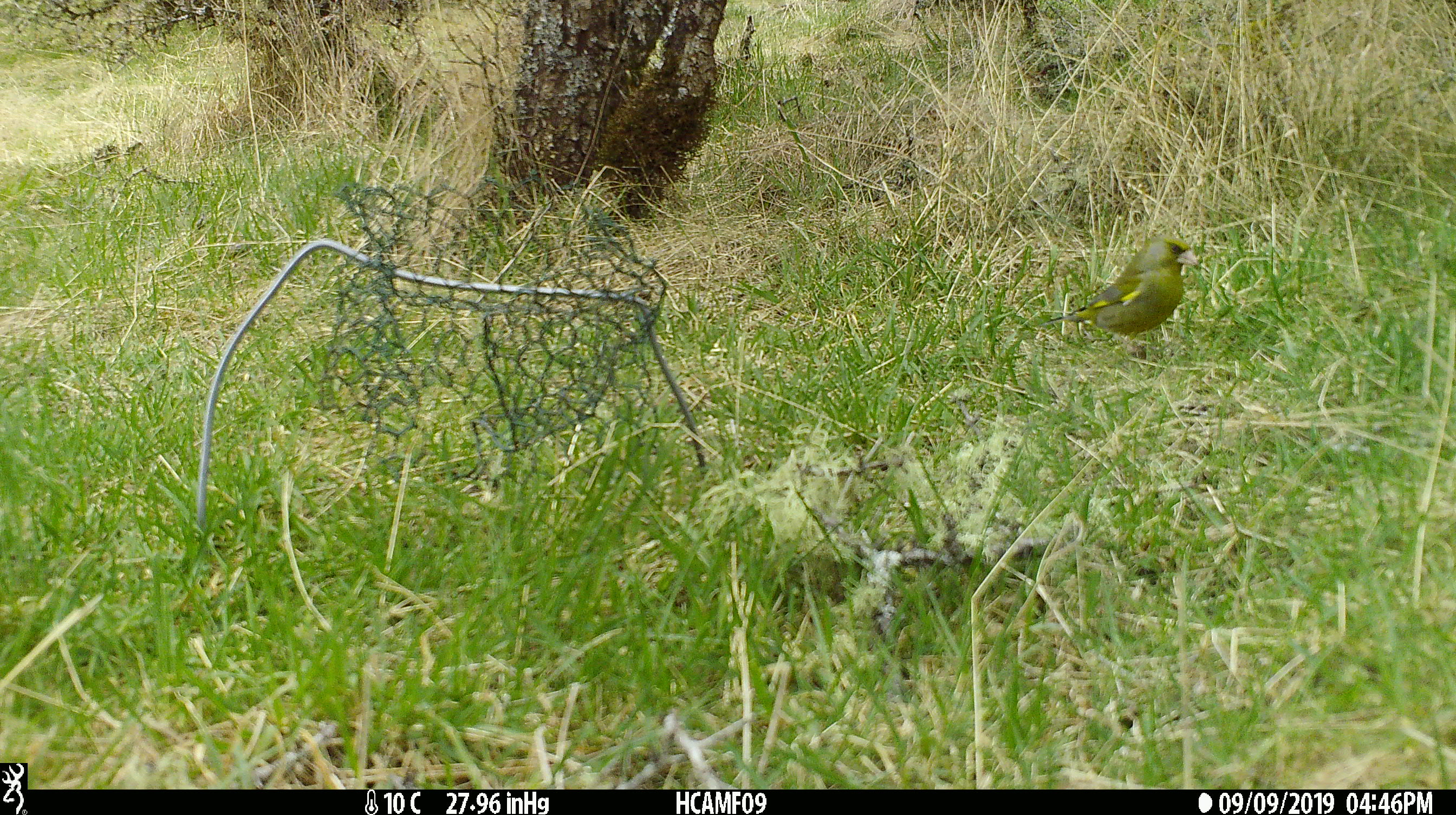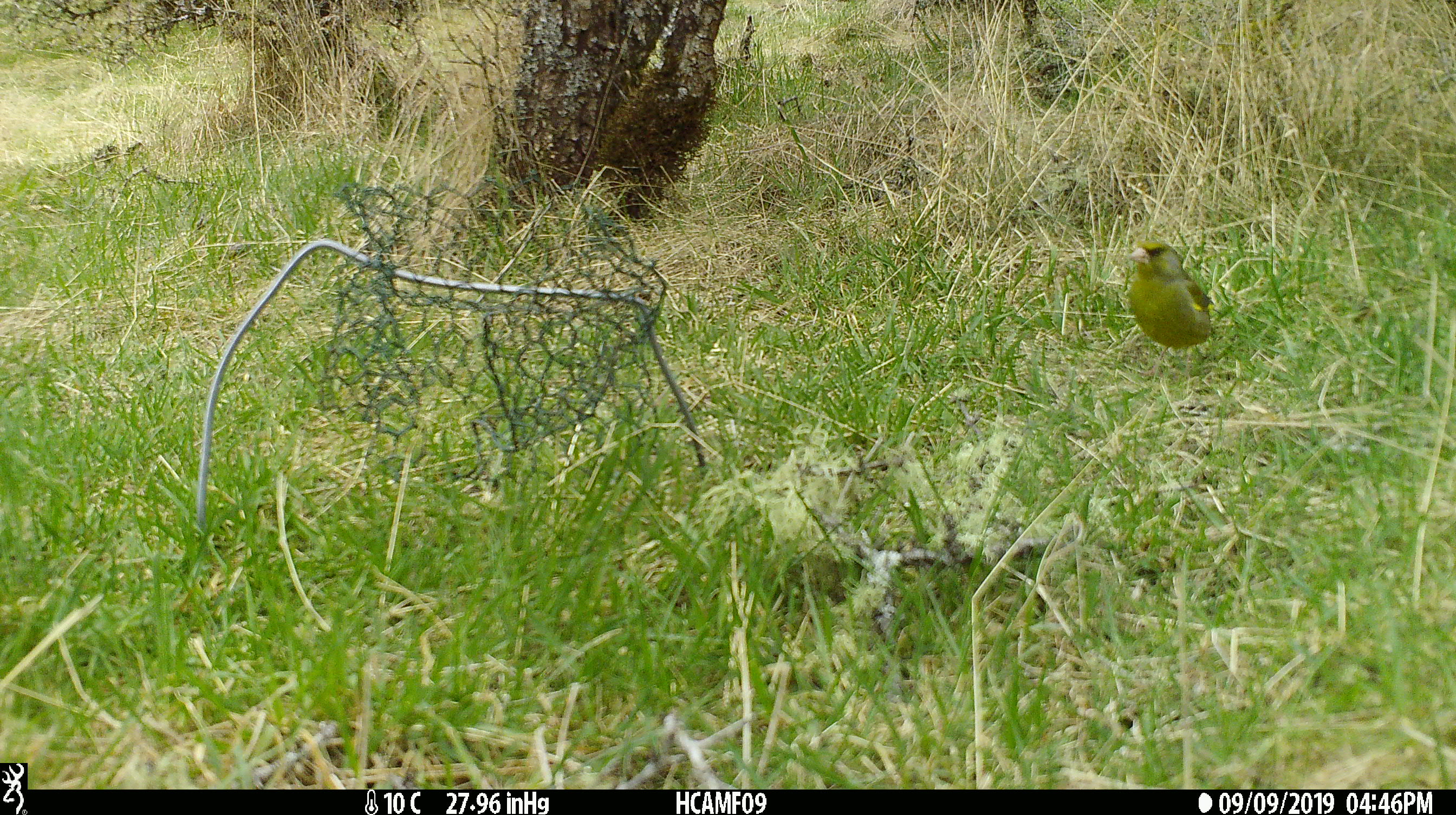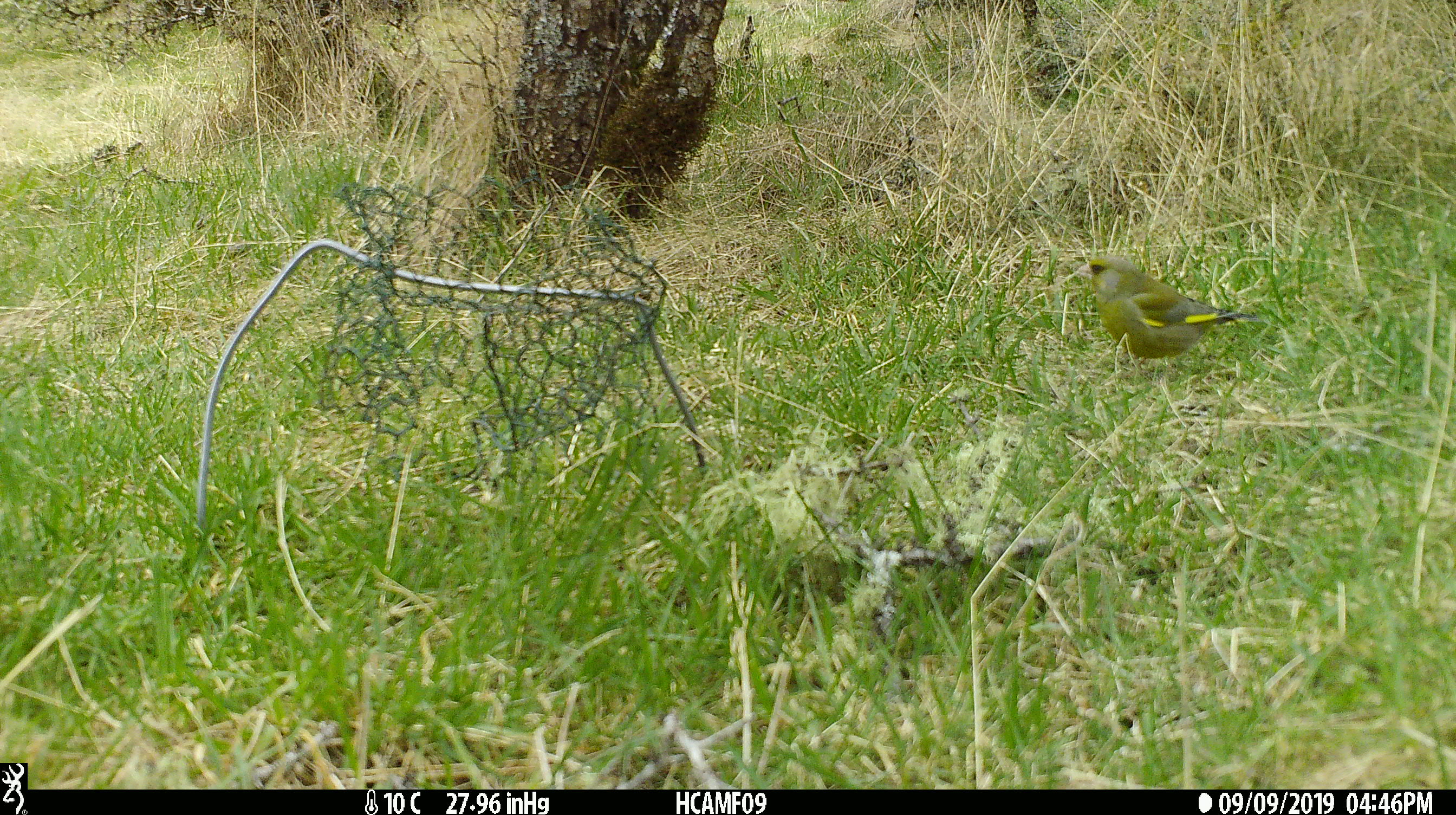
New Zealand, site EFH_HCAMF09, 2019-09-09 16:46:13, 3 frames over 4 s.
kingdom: Animalia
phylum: Chordata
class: Aves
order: Passeriformes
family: Fringillidae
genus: Chloris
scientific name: Chloris chloris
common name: greenfinch